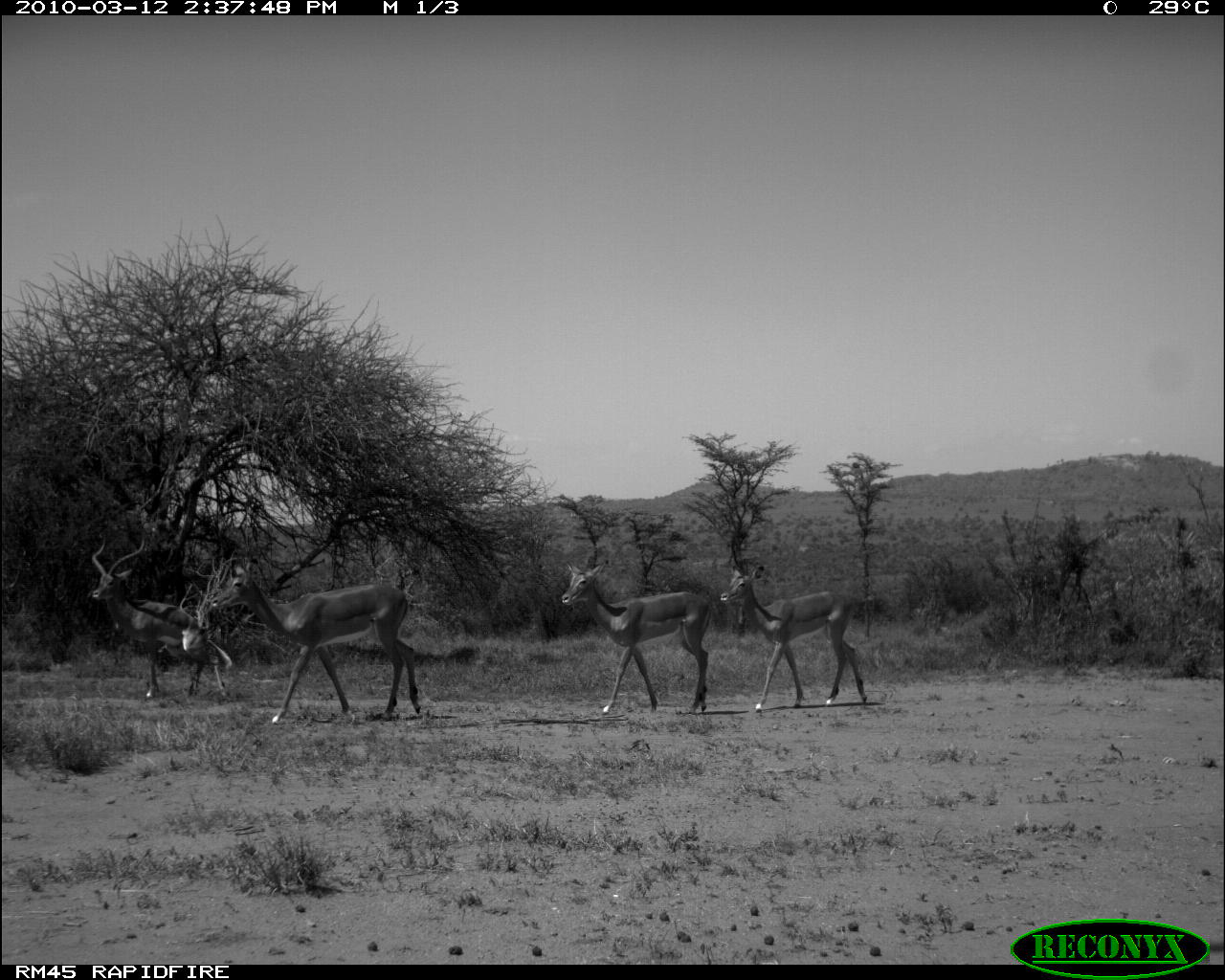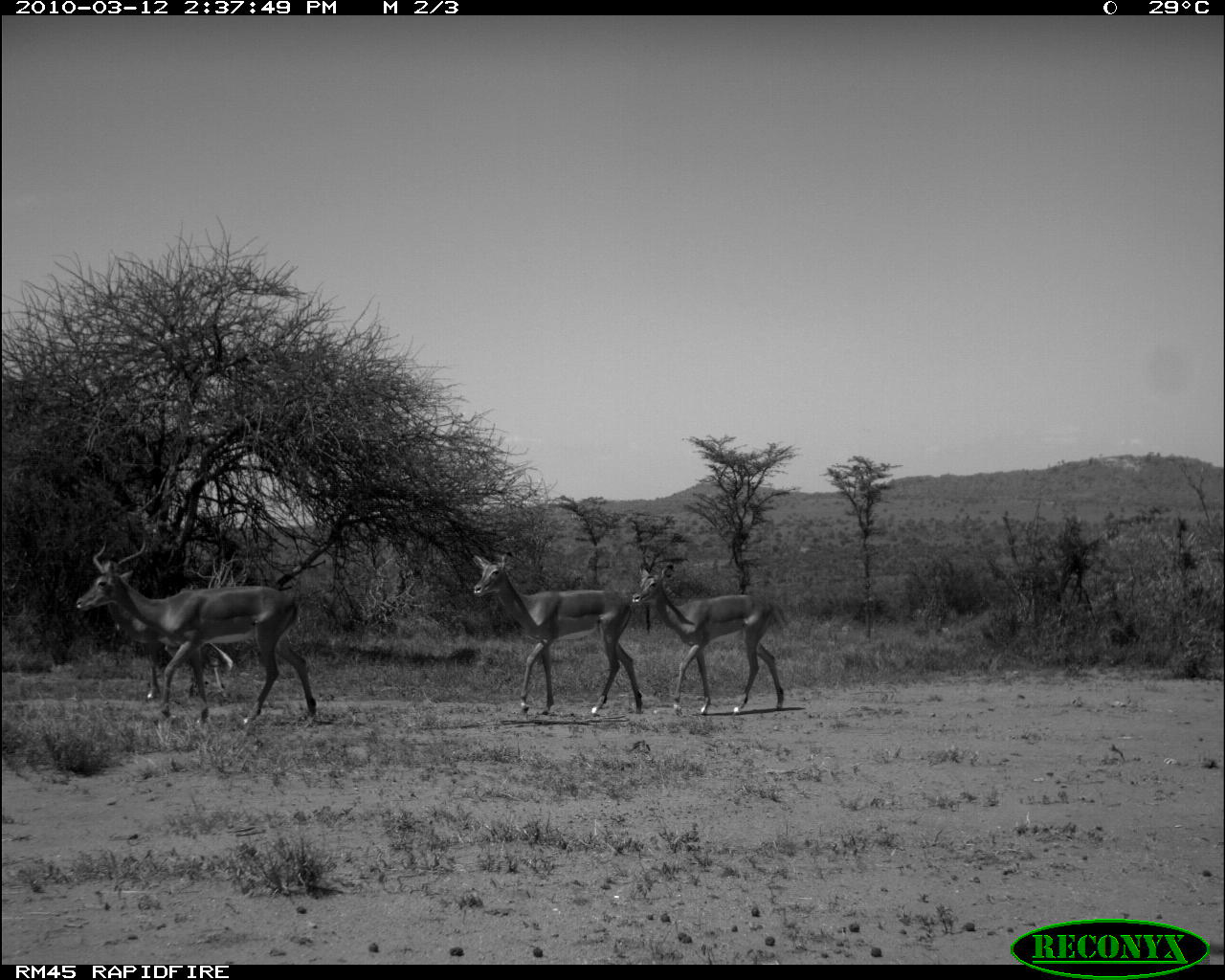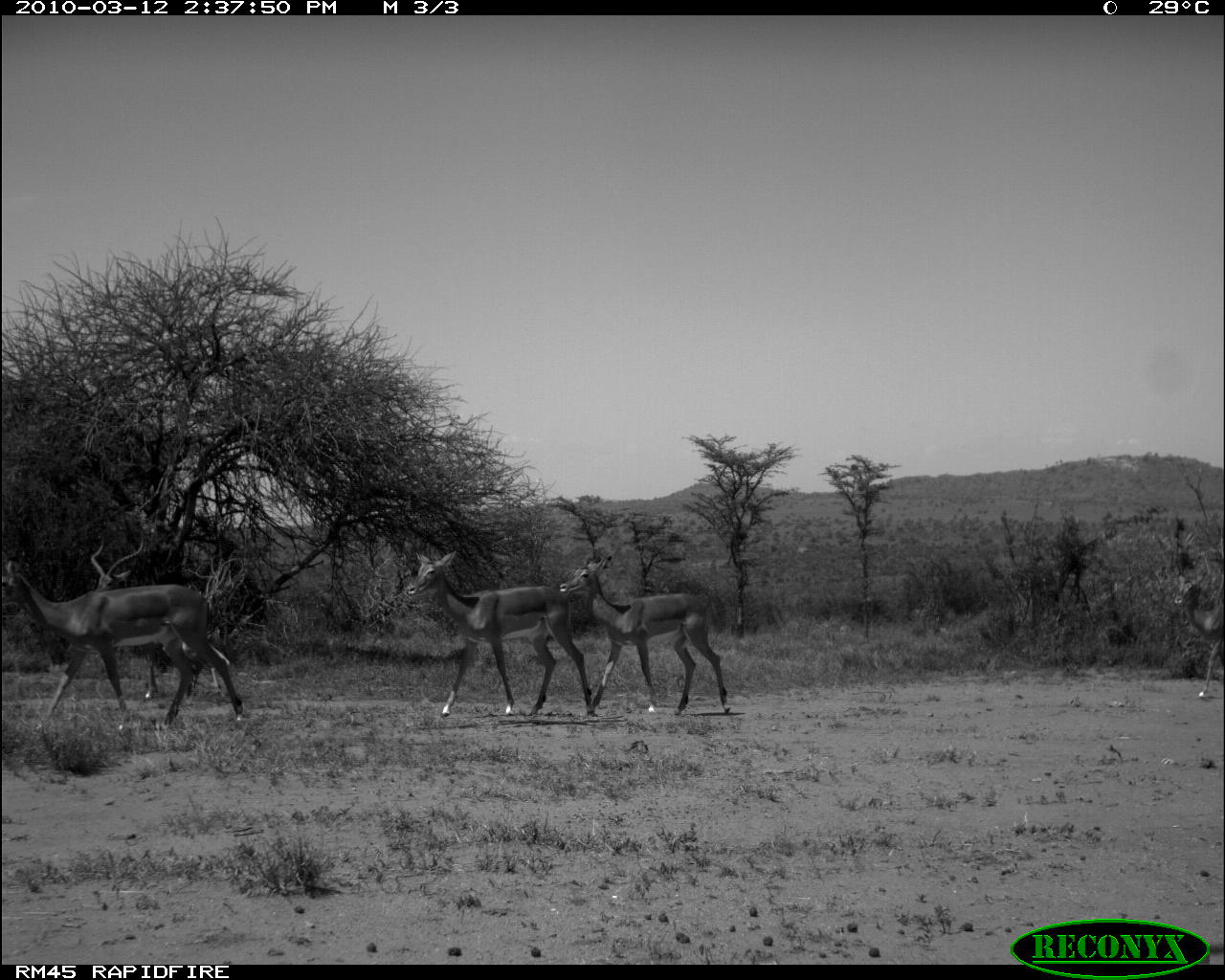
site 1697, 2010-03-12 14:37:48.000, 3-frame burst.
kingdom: Animalia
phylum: Chordata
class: Mammalia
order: Artiodactyla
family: Bovidae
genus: Aepyceros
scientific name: Aepyceros melampus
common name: impala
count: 4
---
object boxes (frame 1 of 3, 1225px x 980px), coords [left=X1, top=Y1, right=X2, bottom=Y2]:
aepyceros melampus: [left=209, top=560, right=422, bottom=724]; [left=84, top=532, right=229, bottom=701]; [left=560, top=561, right=710, bottom=714]; [left=719, top=564, right=869, bottom=712]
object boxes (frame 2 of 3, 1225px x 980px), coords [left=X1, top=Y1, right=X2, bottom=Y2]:
aepyceros melampus: [left=72, top=535, right=318, bottom=727]; [left=471, top=549, right=651, bottom=715]; [left=632, top=565, right=785, bottom=715]; [left=125, top=616, right=234, bottom=704]